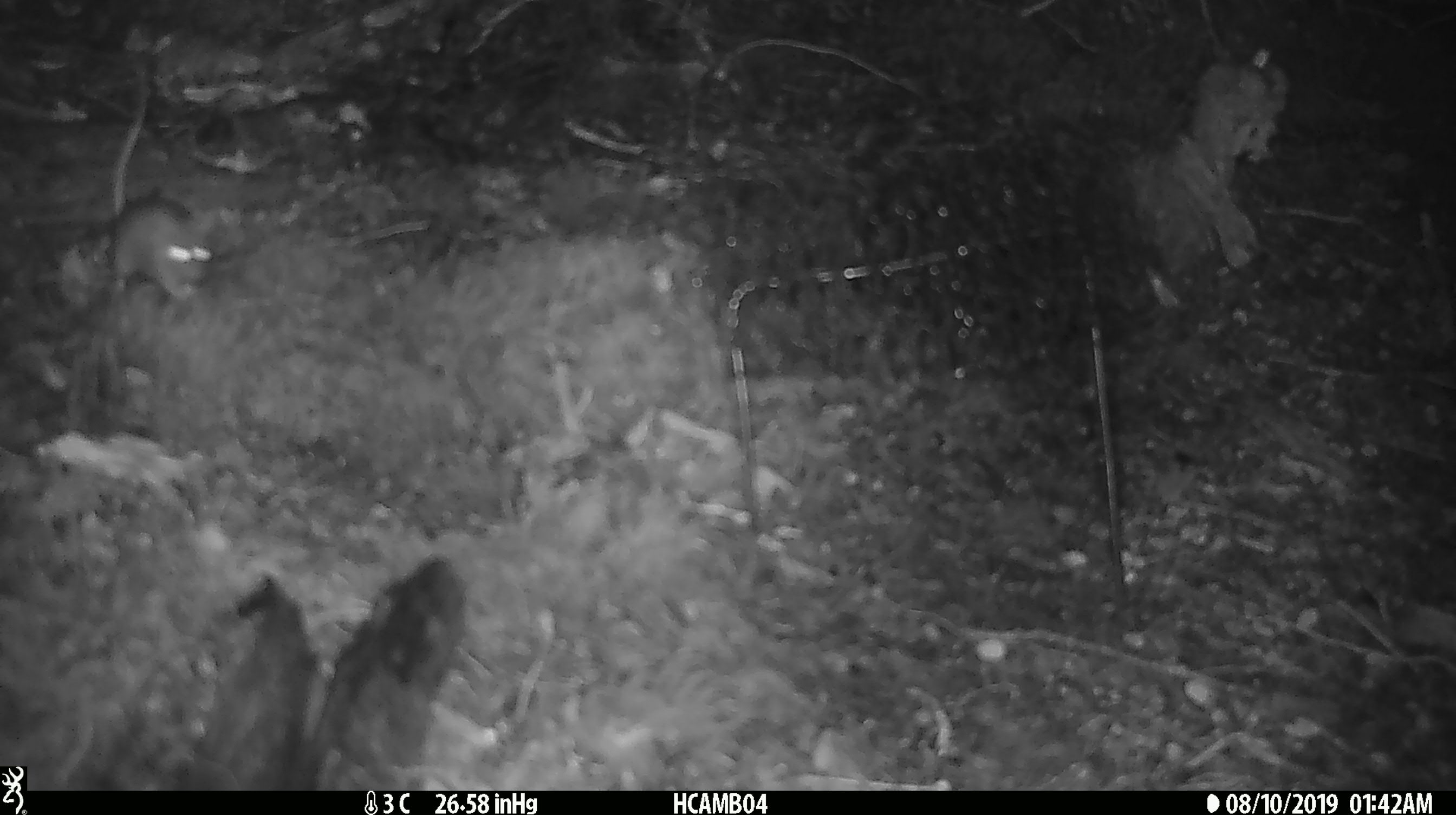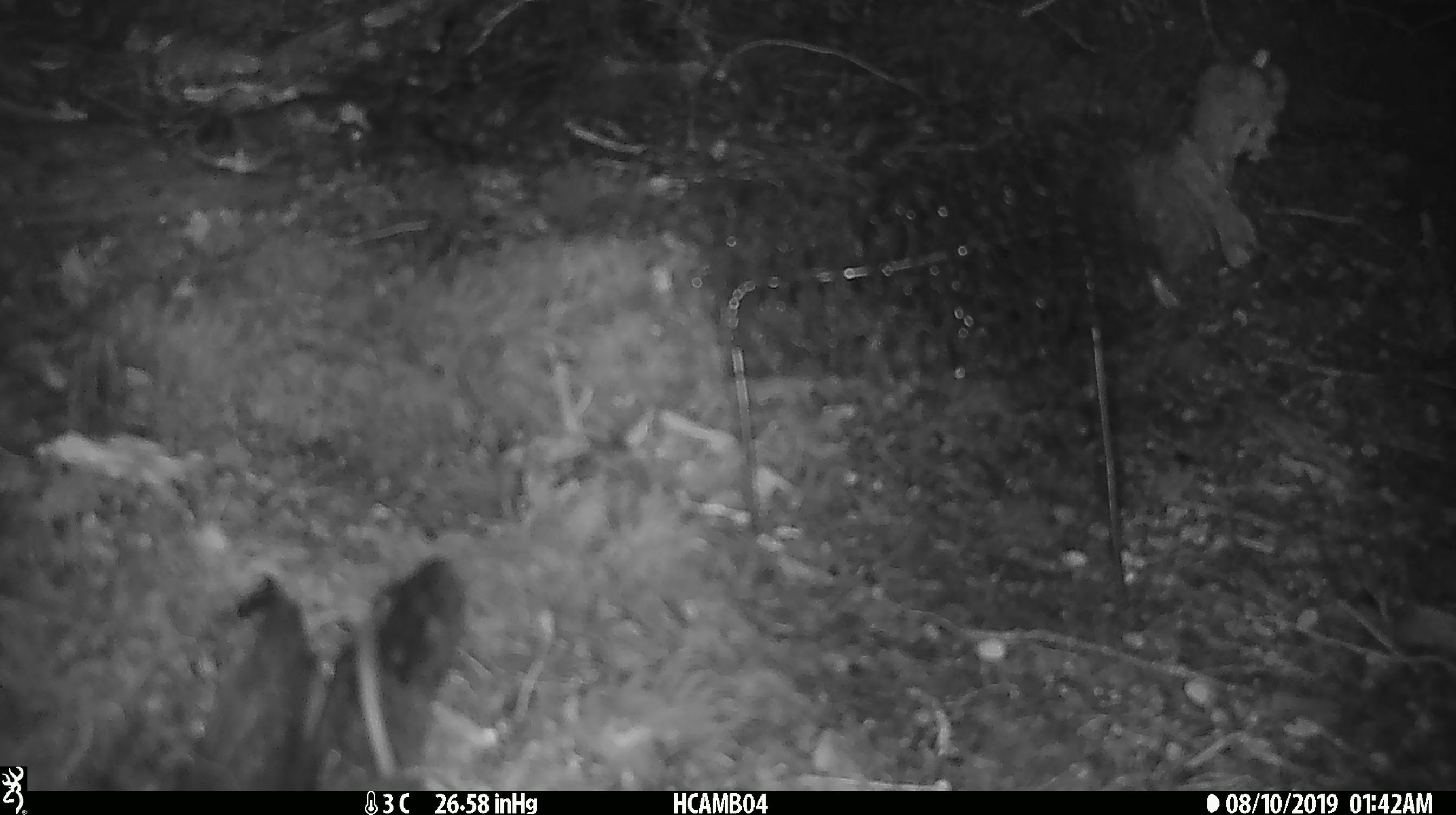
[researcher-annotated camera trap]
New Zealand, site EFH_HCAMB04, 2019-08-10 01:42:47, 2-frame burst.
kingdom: Animalia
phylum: Chordata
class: Mammalia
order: Rodentia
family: Muridae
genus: Mus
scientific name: Mus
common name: mouse